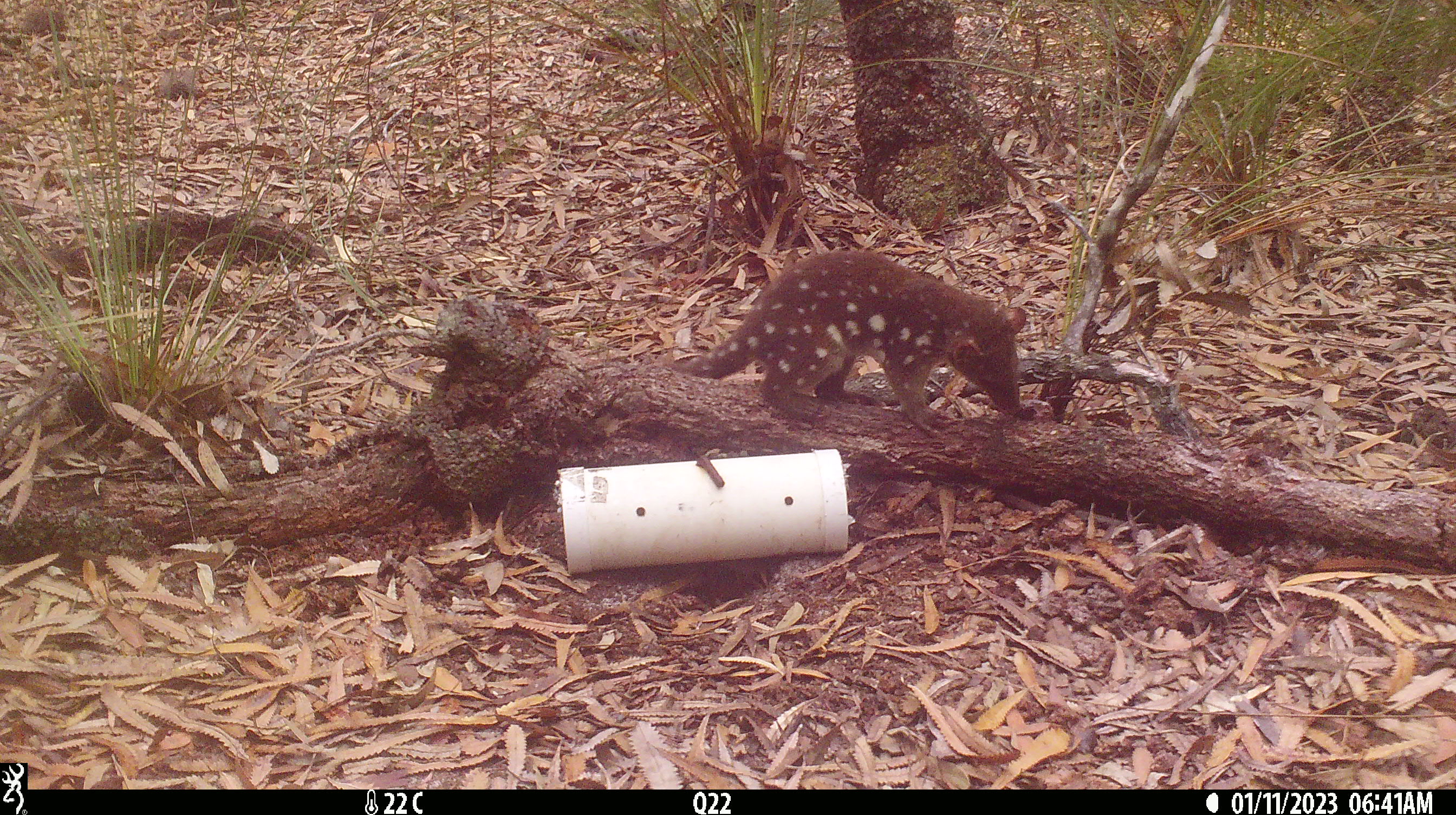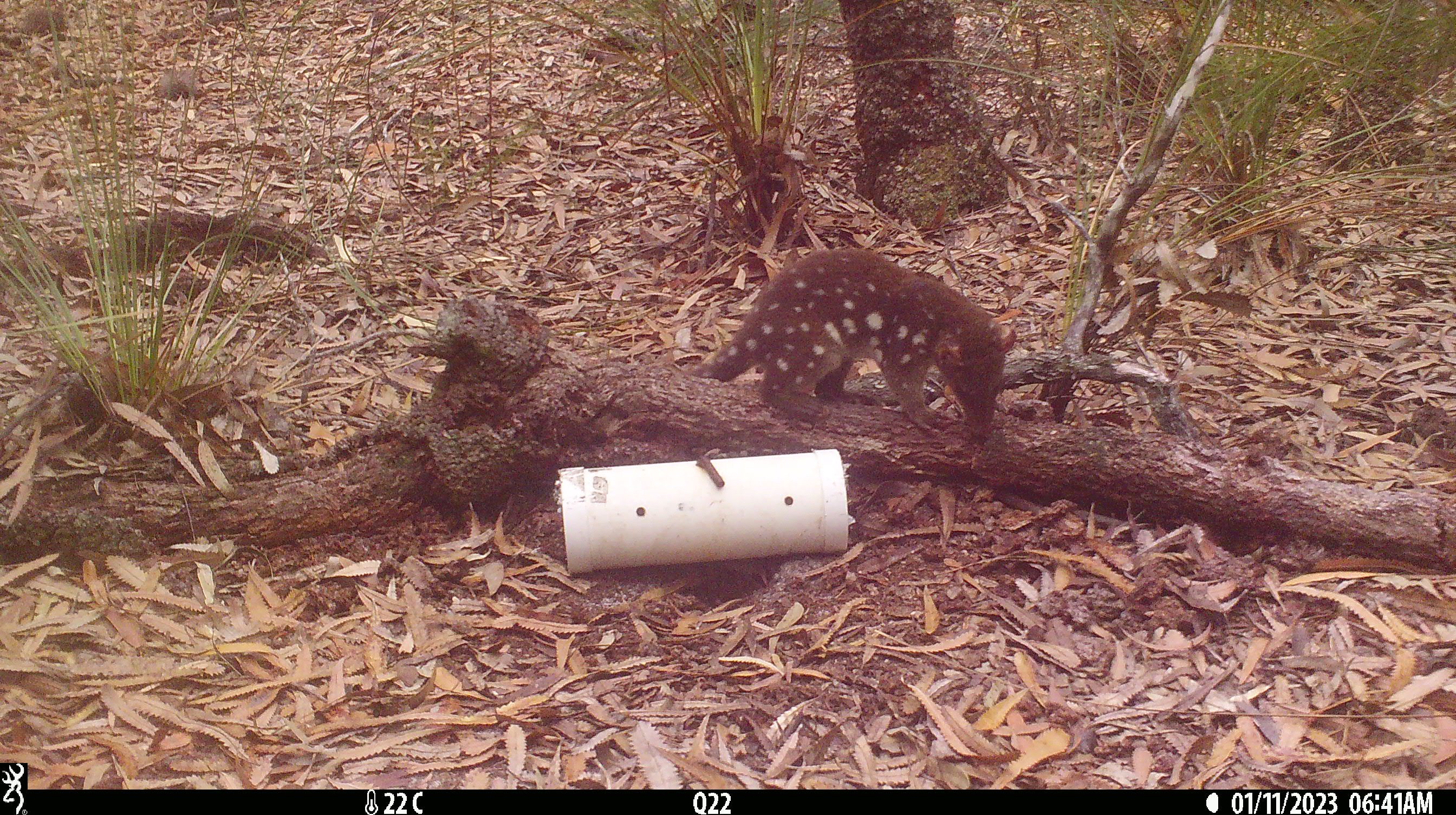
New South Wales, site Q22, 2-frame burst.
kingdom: Animalia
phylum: Chordata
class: Mammalia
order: Dasyuromorphia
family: Dasyuridae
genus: Dasyurus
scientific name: Dasyurus maculatus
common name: spotted-tailed quoll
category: quoll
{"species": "quoll (spotted-tailed quoll) (Dasyurus maculatus)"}